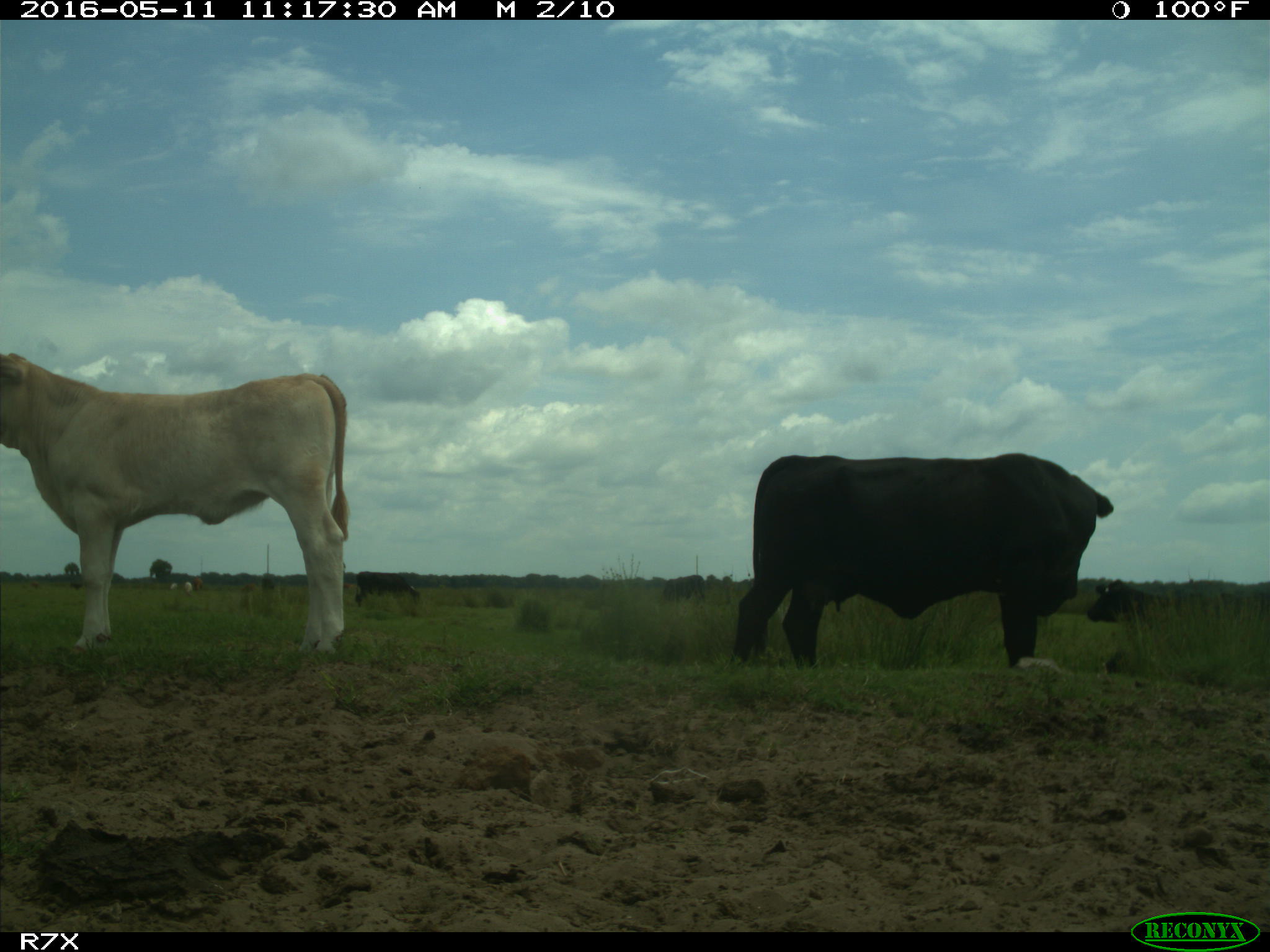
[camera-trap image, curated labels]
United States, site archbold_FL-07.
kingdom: Animalia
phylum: Chordata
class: Mammalia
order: Artiodactyla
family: Bovidae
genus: Bos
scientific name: Bos taurus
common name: domestic cow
Bos taurus (domestic cow).